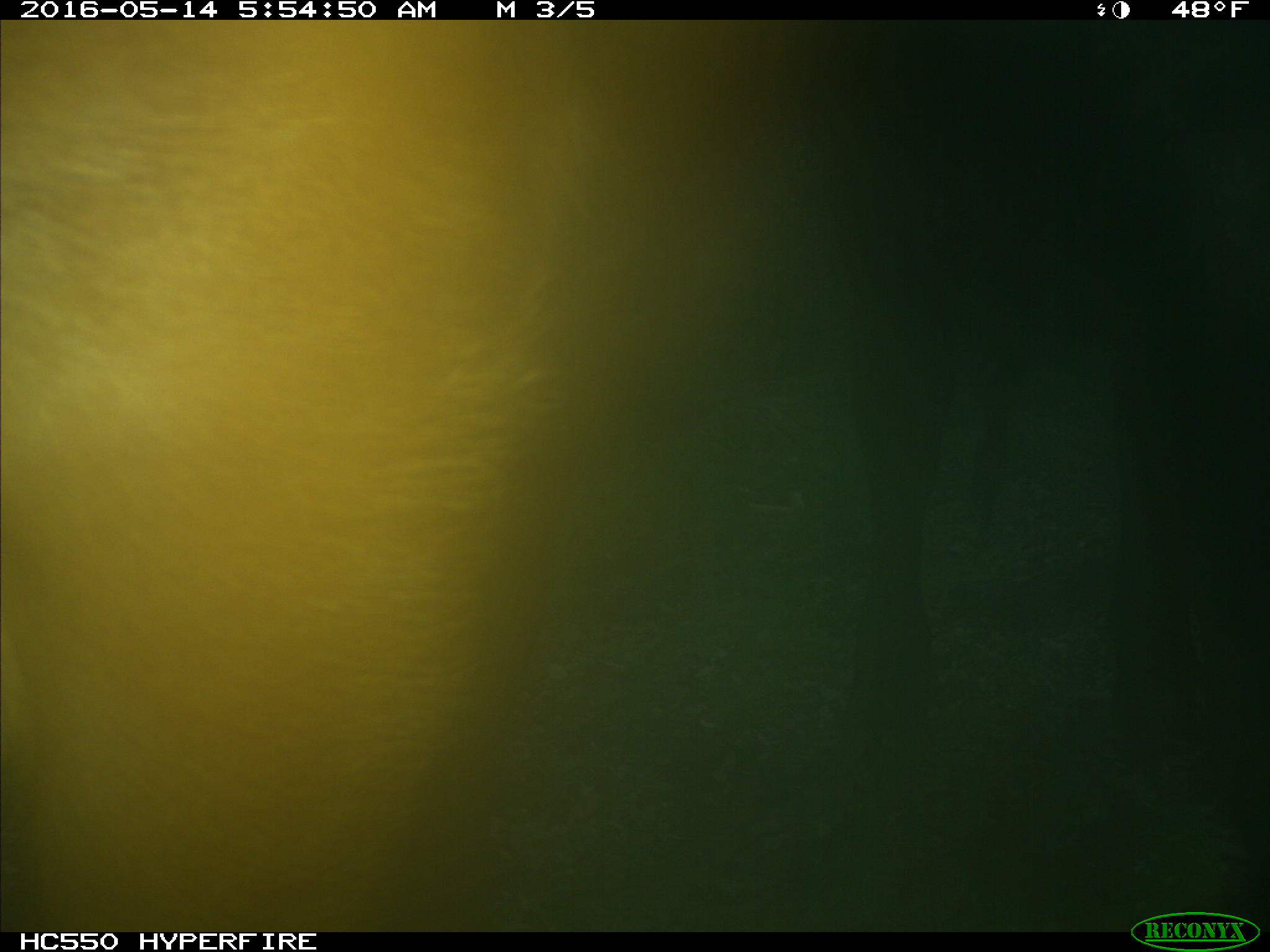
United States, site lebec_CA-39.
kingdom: Animalia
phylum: Chordata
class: Mammalia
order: Artiodactyla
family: Bovidae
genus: Bos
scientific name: Bos taurus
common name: domestic cow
Bos taurus (domestic cow).